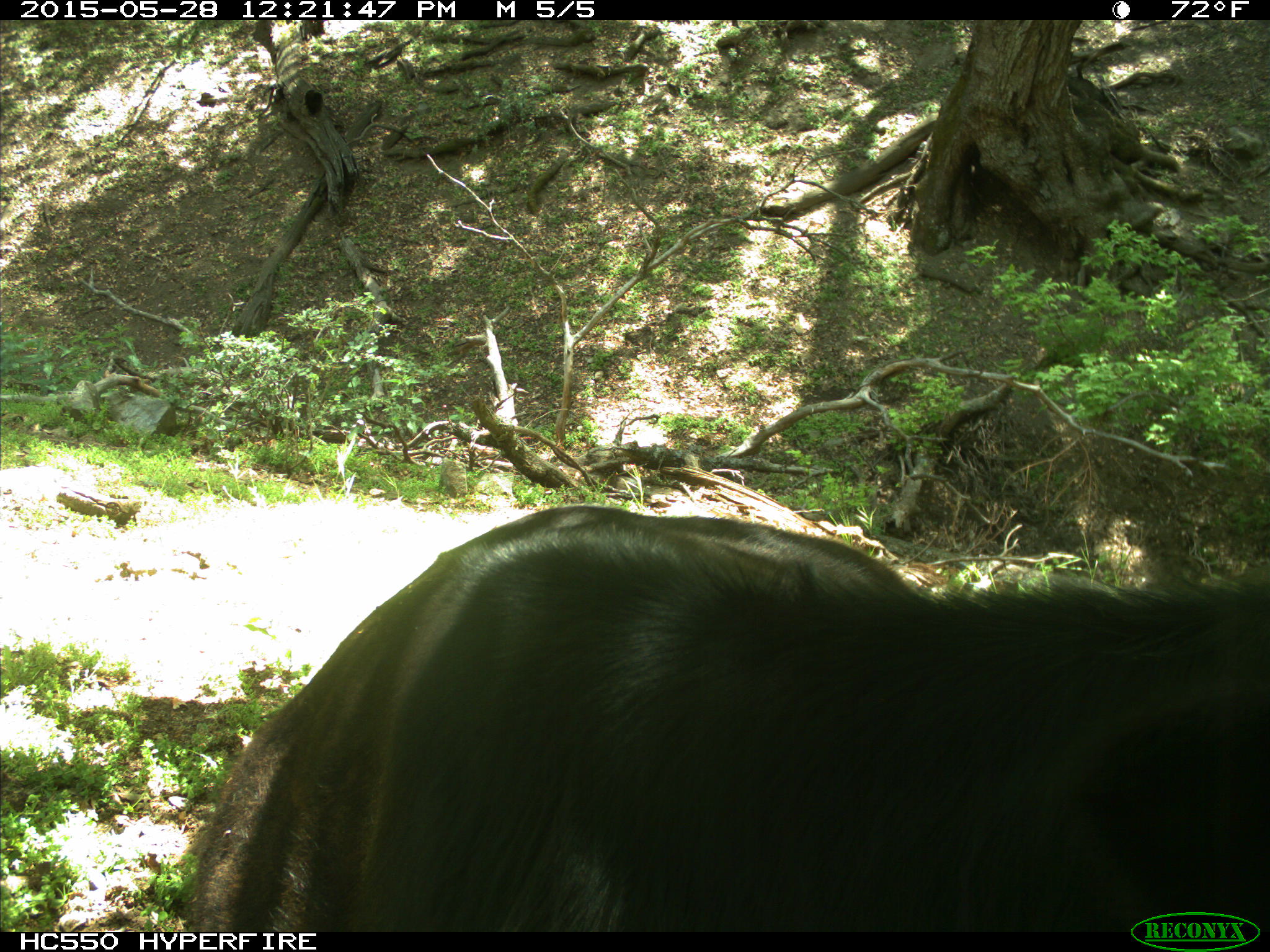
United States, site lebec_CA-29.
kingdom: Animalia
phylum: Chordata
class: Mammalia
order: Artiodactyla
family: Bovidae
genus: Bos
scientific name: Bos taurus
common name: domestic cow